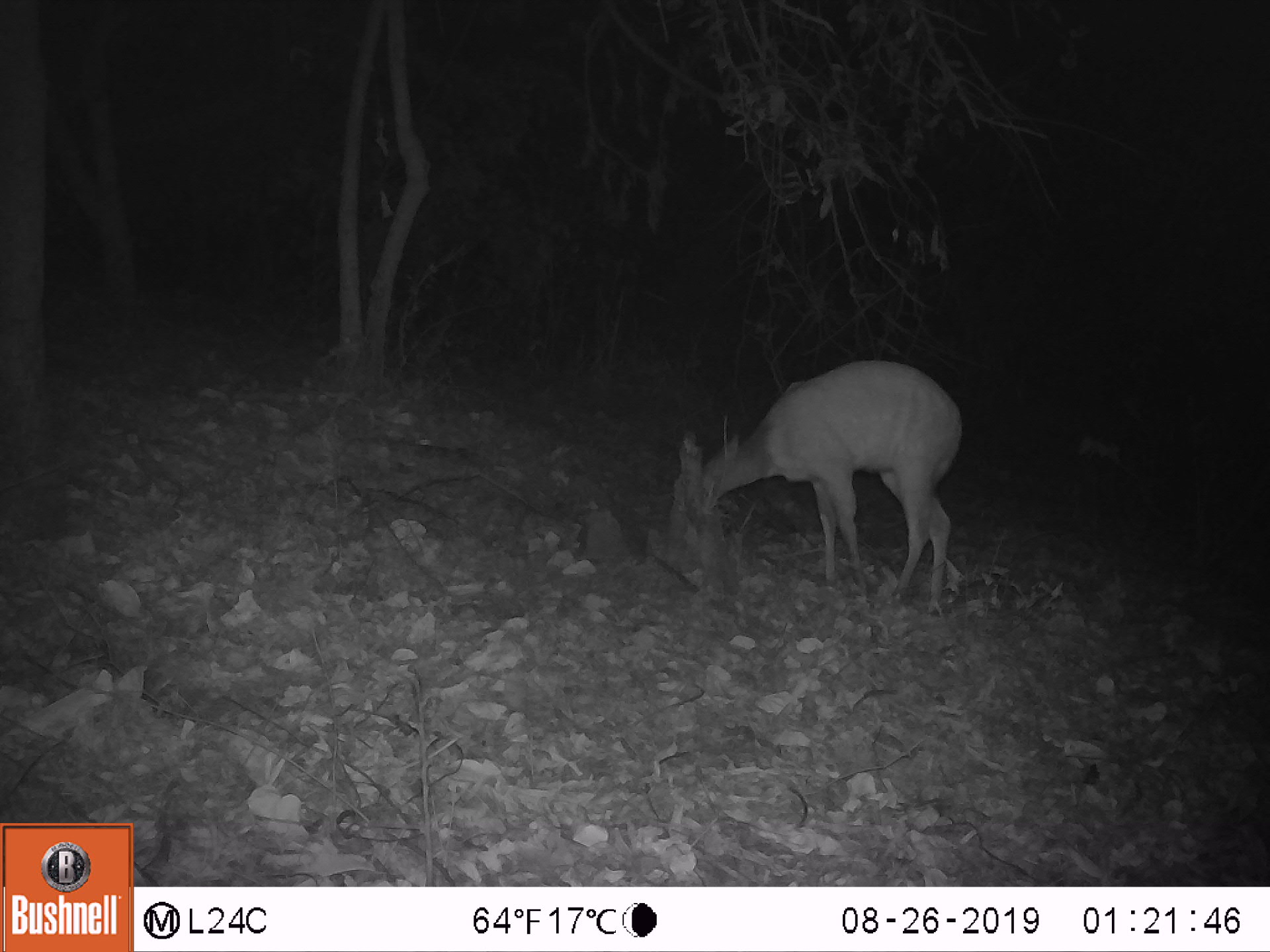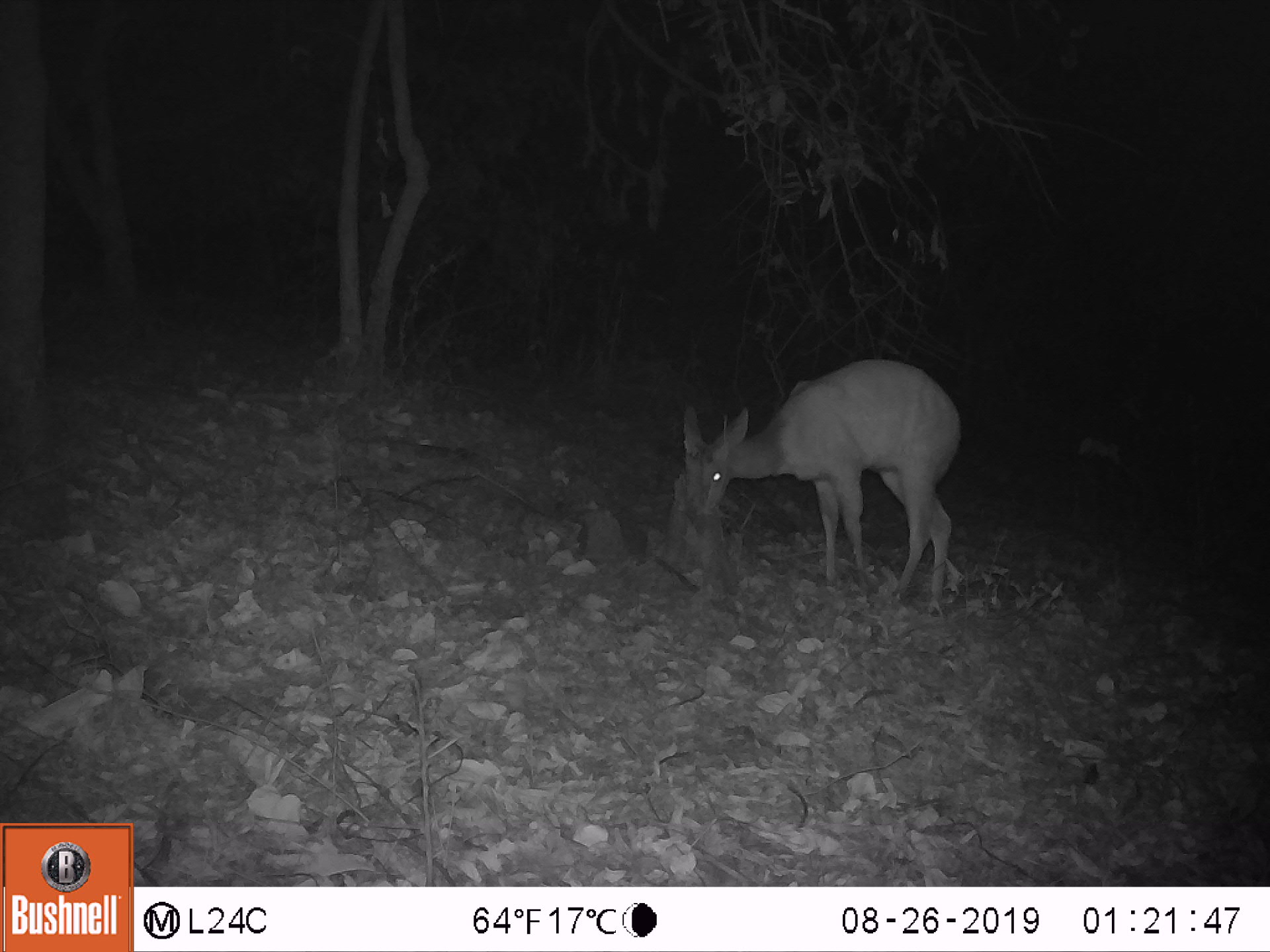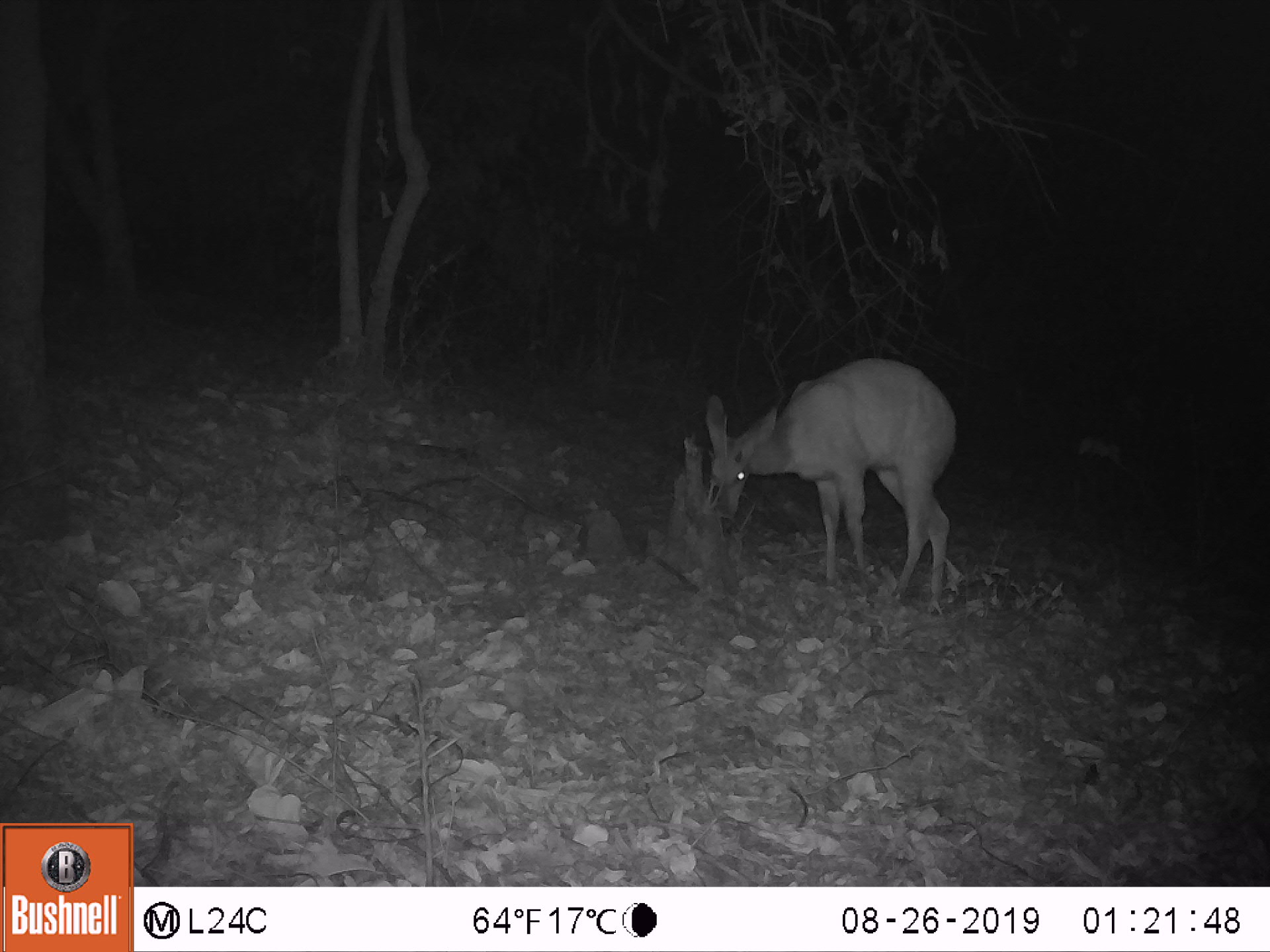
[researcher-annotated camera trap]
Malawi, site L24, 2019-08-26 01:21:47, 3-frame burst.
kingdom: Animalia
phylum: Chordata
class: Mammalia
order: Artiodactyla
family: Bovidae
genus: Tragelaphus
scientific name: Tragelaphus sylvaticus sylvaticus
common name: cape bushbuck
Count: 1.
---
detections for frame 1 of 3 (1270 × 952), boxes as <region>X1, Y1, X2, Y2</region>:
cape bushbuck: <region>692, 360, 967, 618</region>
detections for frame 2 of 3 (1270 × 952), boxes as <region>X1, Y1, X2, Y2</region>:
cape bushbuck: <region>703, 351, 965, 620</region>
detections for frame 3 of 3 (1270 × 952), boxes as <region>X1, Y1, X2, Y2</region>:
cape bushbuck: <region>710, 361, 961, 618</region>